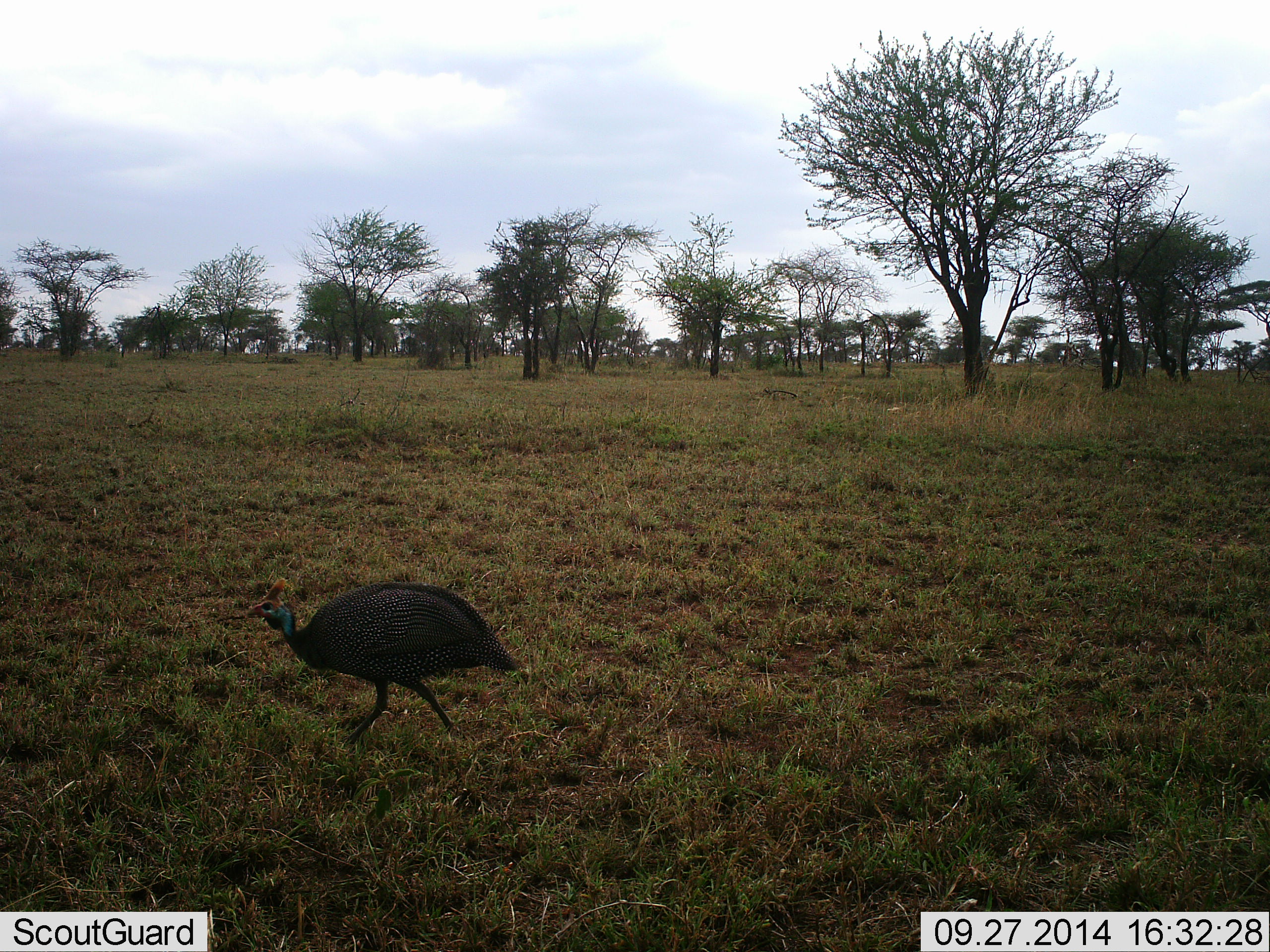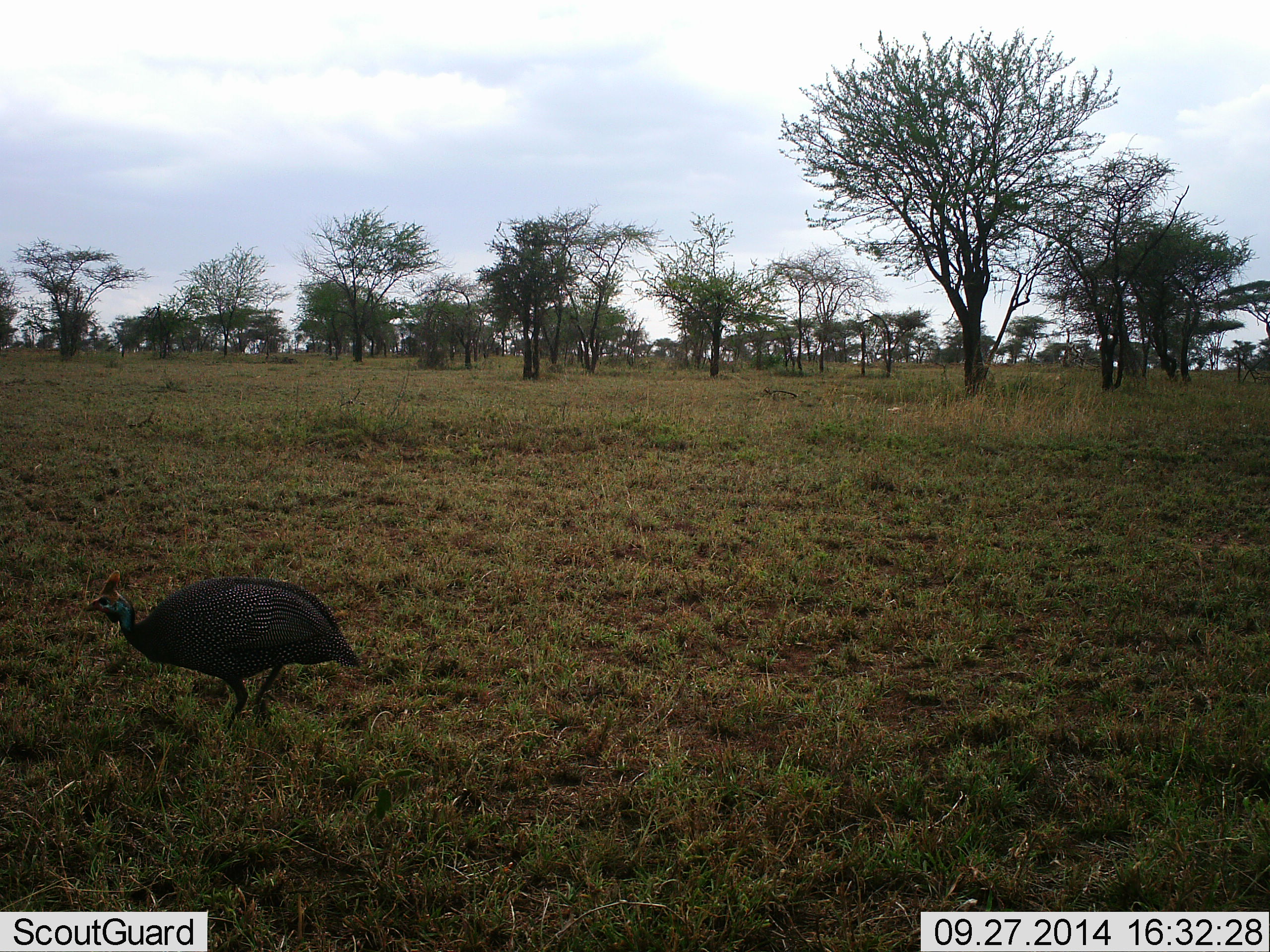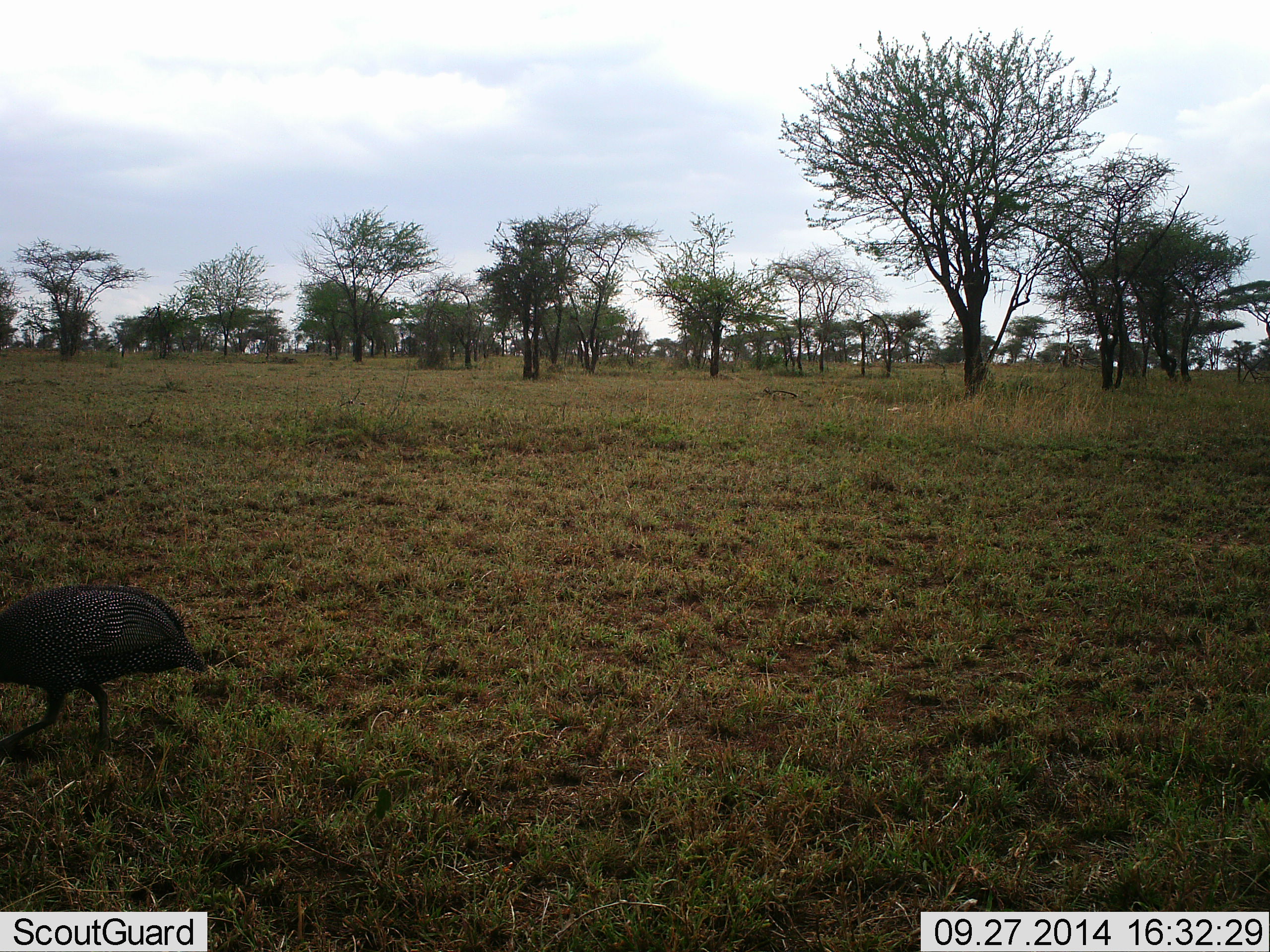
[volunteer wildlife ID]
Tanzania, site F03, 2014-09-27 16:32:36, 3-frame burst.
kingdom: Animalia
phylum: Chordata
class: Aves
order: Galliformes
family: Numididae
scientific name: Numididae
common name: guinea fowl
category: guineafowl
Guineafowl (guinea fowl) (Numididae), count 1. Behavior (volunteer vote fractions): standing 10%, resting 0%, moving 100%, interacting 0%. Young present (vote fraction): 0%. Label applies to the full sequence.